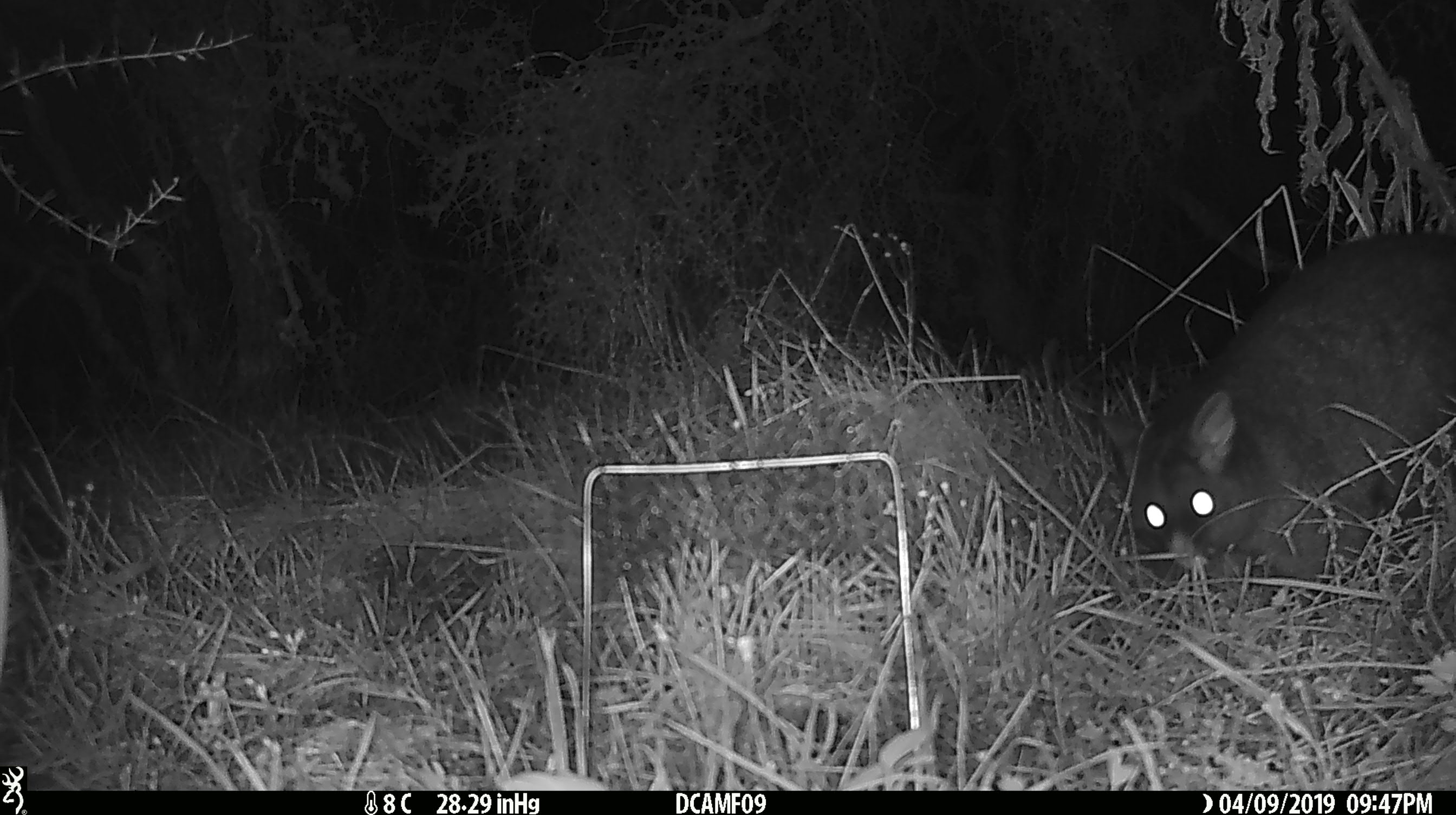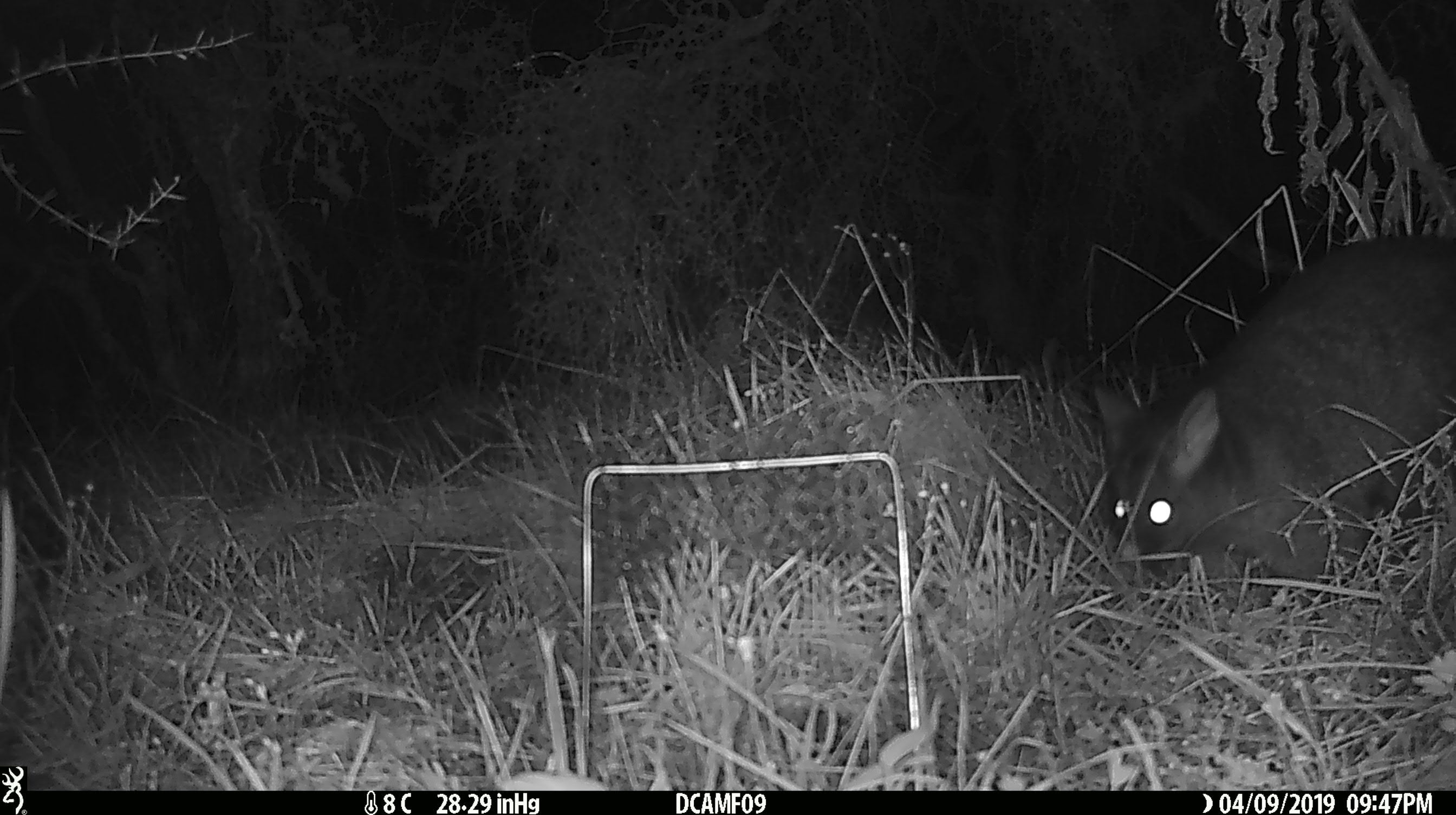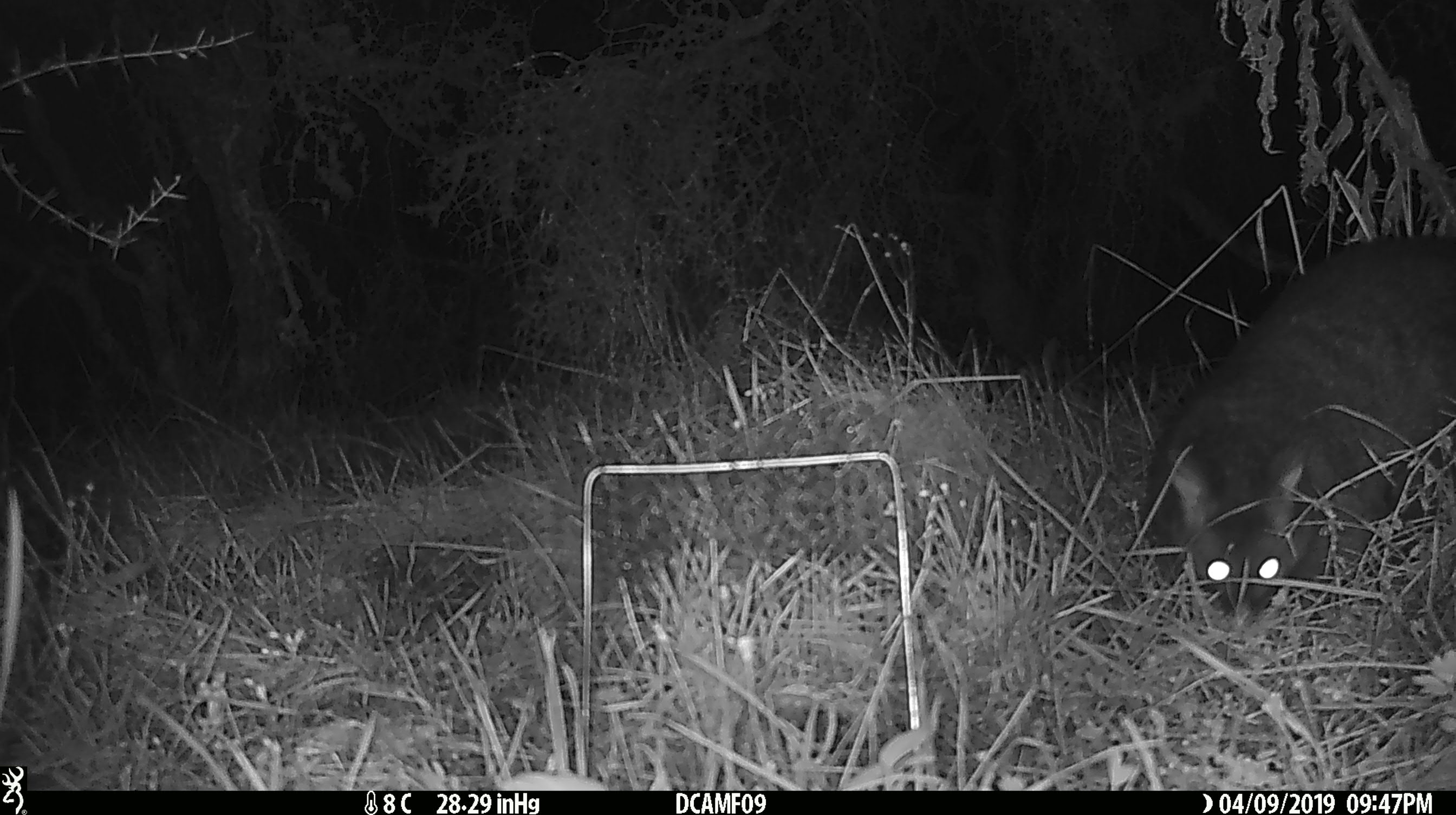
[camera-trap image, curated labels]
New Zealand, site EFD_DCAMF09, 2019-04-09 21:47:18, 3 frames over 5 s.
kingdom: Animalia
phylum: Chordata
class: Mammalia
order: Diprotodontia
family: Phalangeridae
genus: Trichosurus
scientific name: Trichosurus vulpecula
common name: common brushtail possum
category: possum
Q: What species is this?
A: Possum (common brushtail possum) (Trichosurus vulpecula).